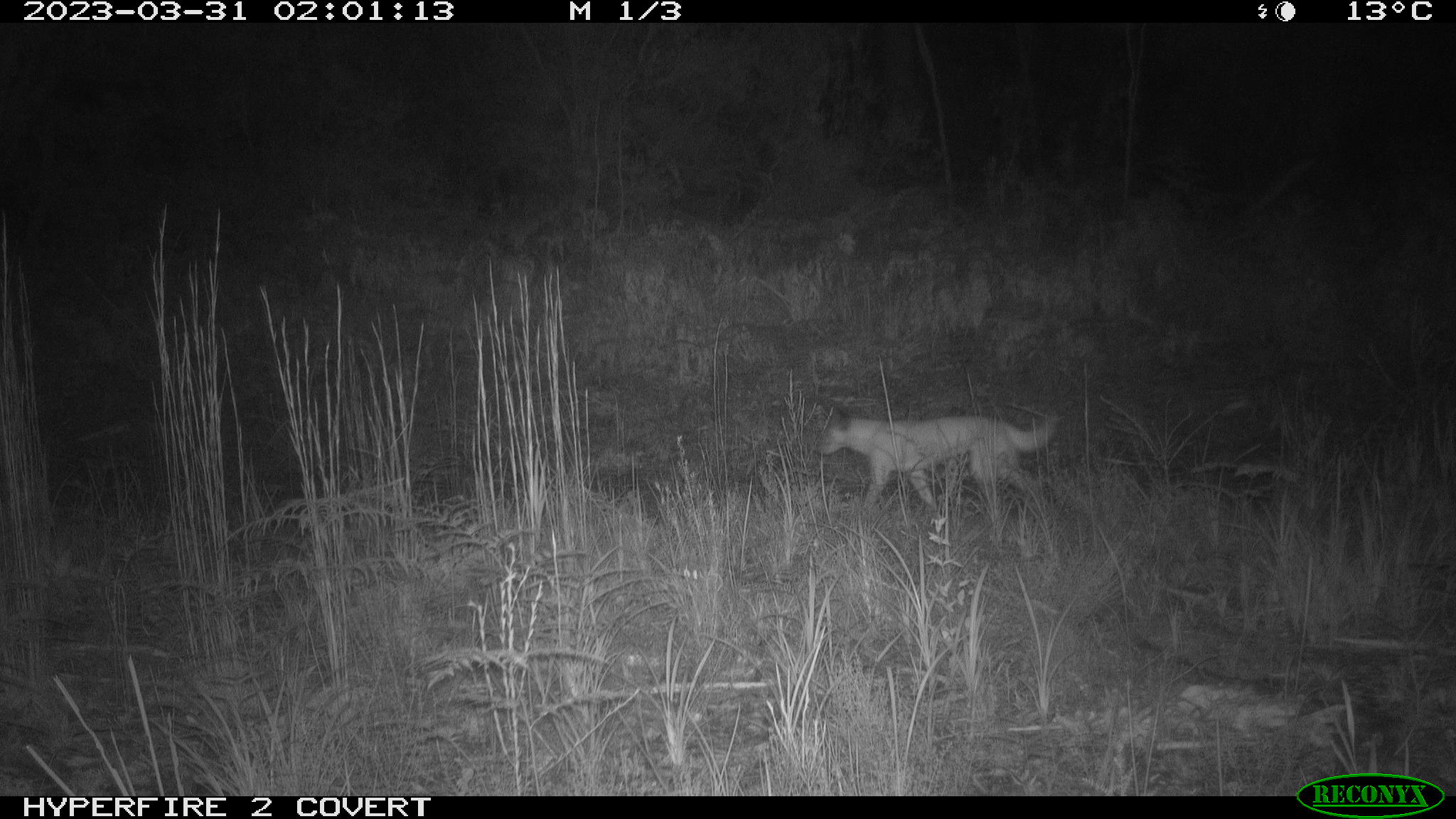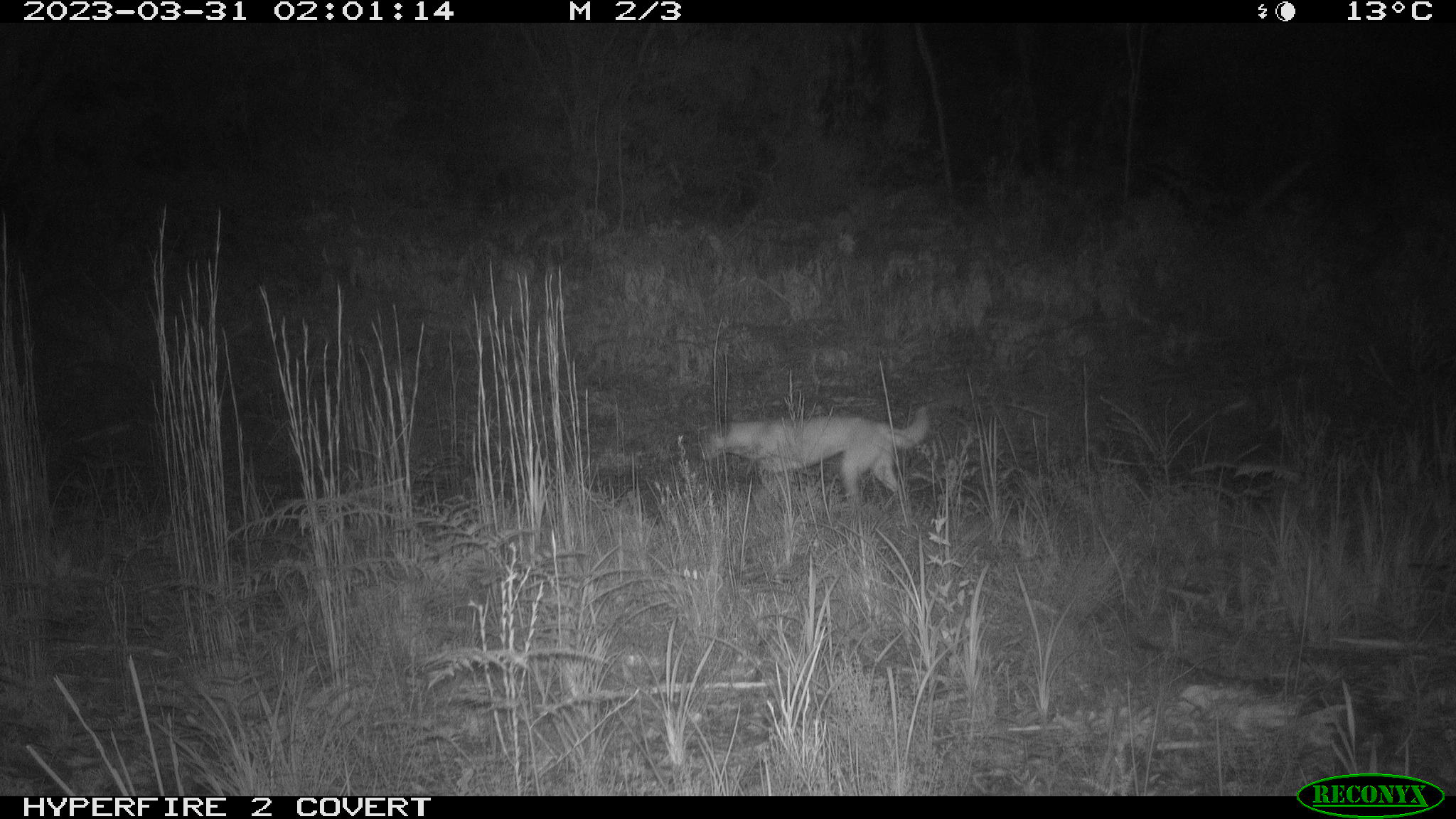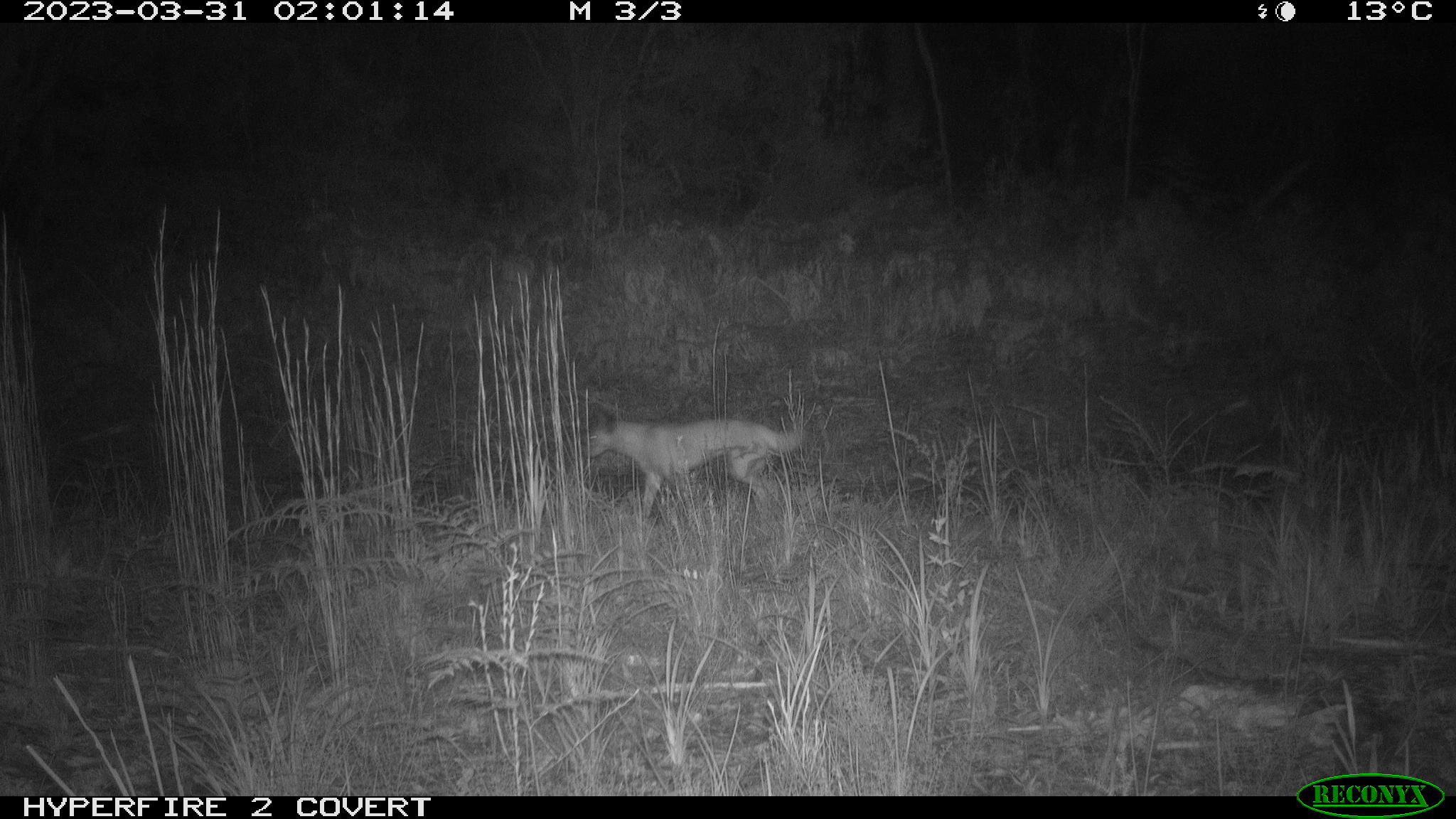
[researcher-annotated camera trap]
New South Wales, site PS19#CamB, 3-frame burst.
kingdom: Animalia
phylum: Chordata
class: Mammalia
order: Carnivora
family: Canidae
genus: Canis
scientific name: Canis familiaris dingo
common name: dingo